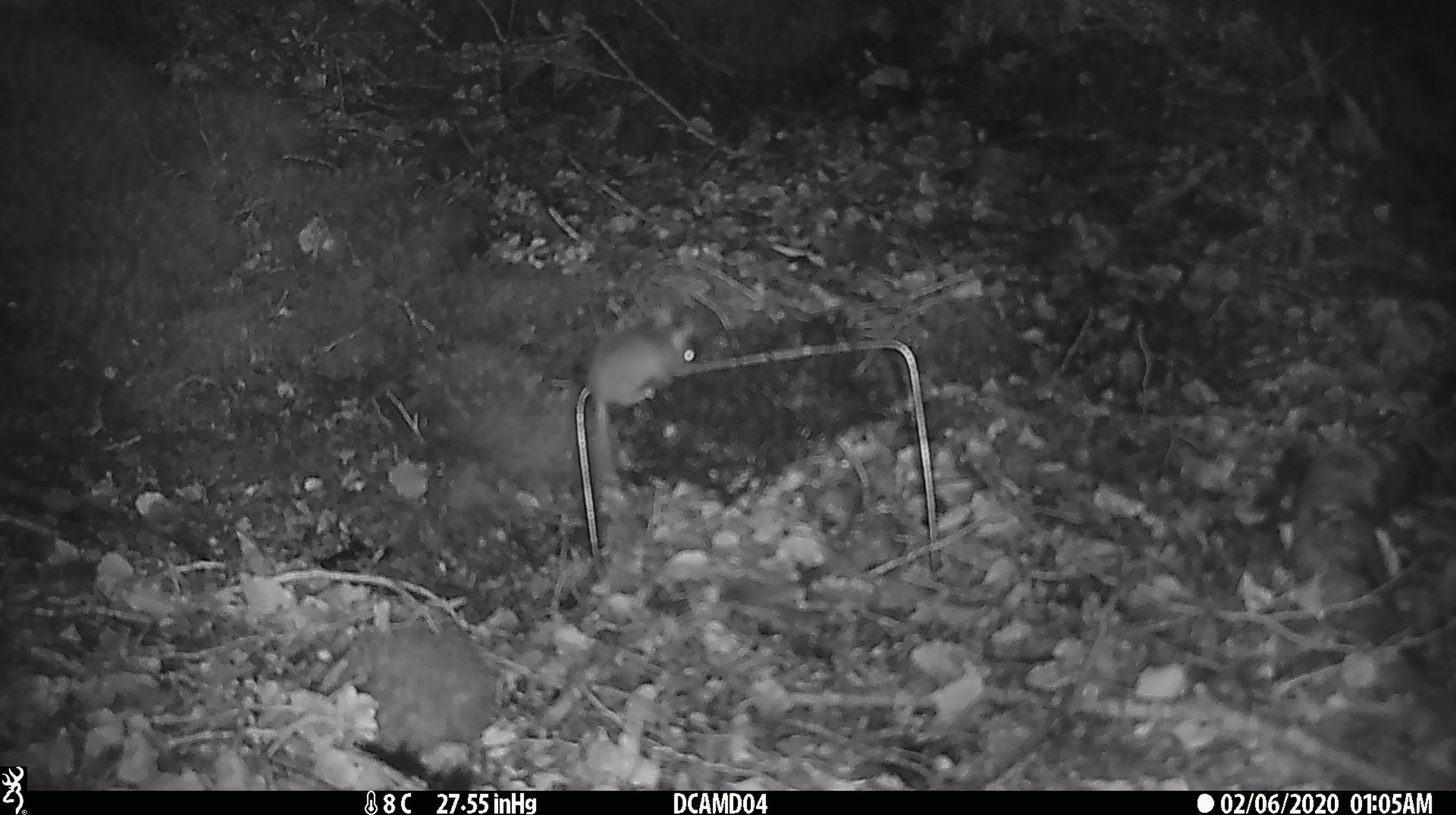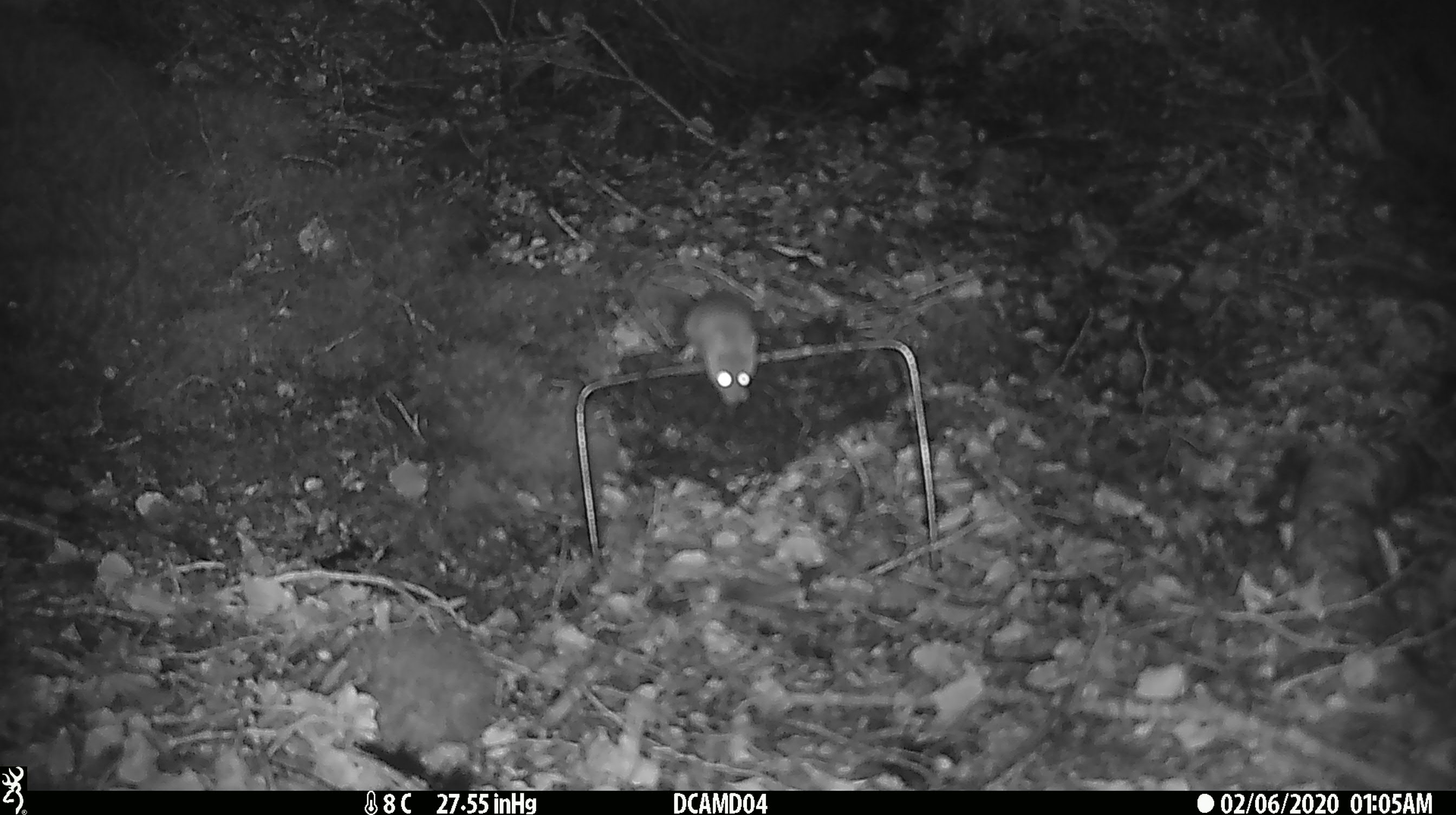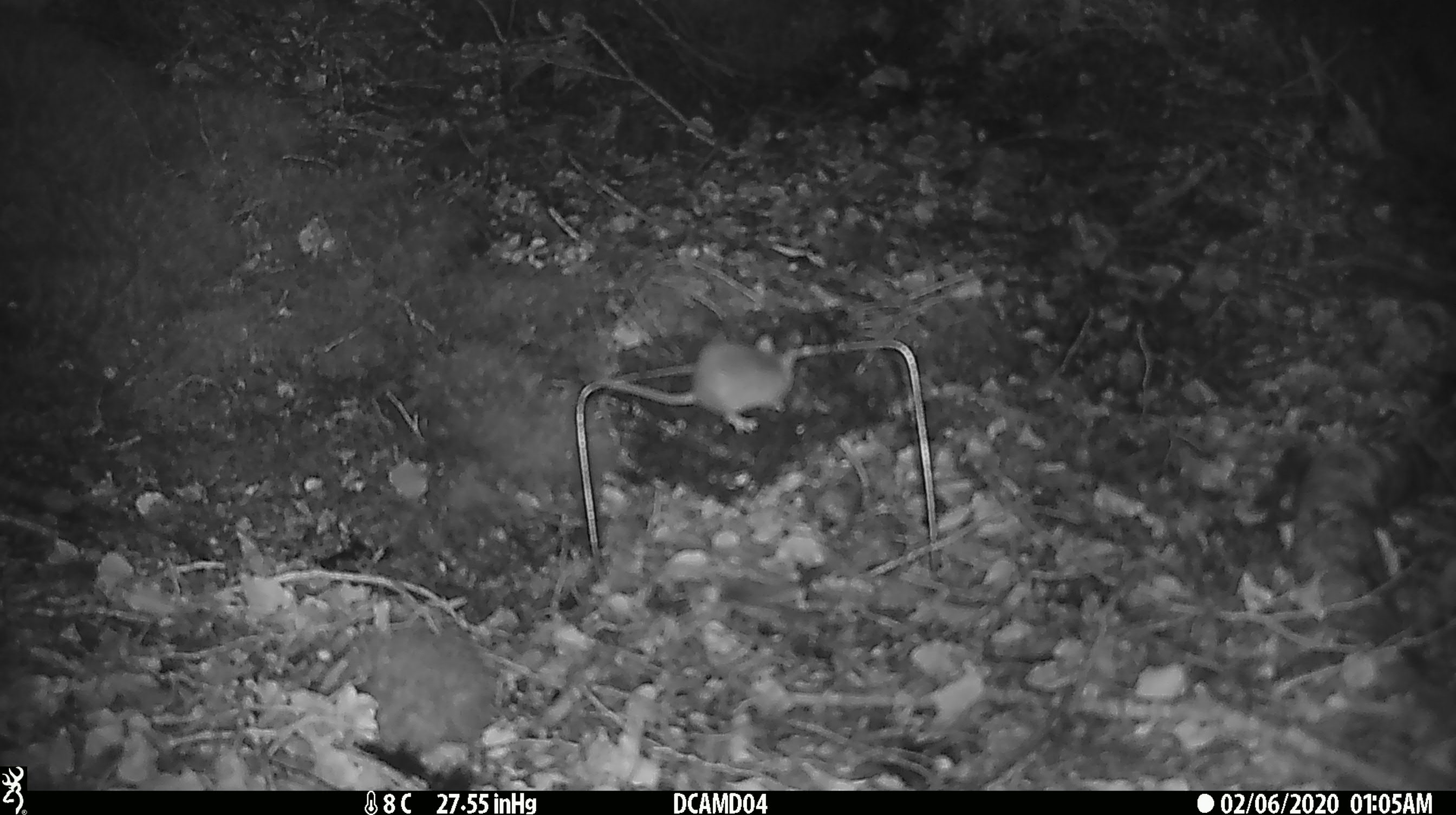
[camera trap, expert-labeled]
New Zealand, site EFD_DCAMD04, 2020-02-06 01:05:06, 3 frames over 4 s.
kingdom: Animalia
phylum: Chordata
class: Mammalia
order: Rodentia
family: Muridae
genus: Mus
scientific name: Mus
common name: mouse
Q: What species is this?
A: Mouse (Mus).